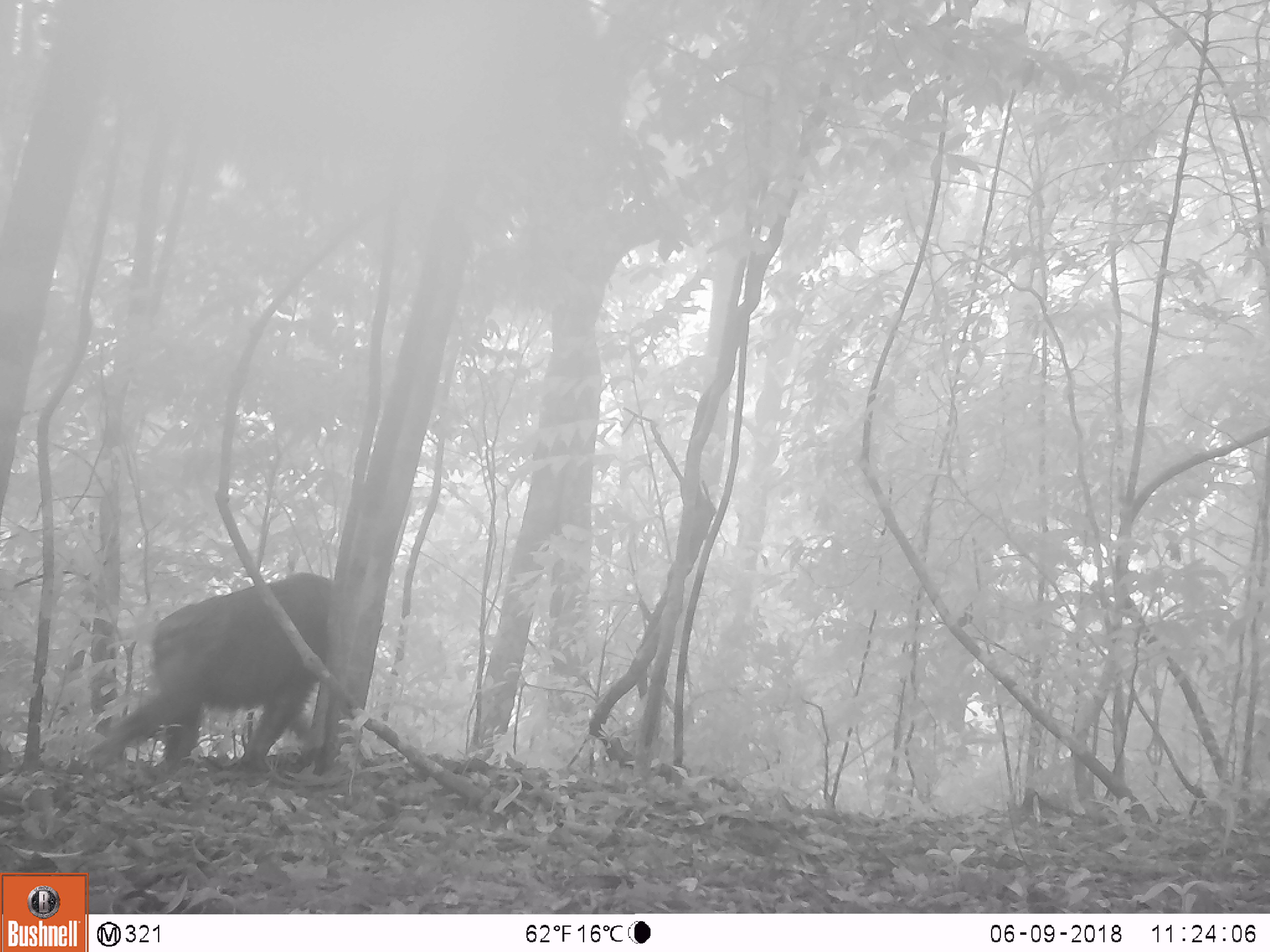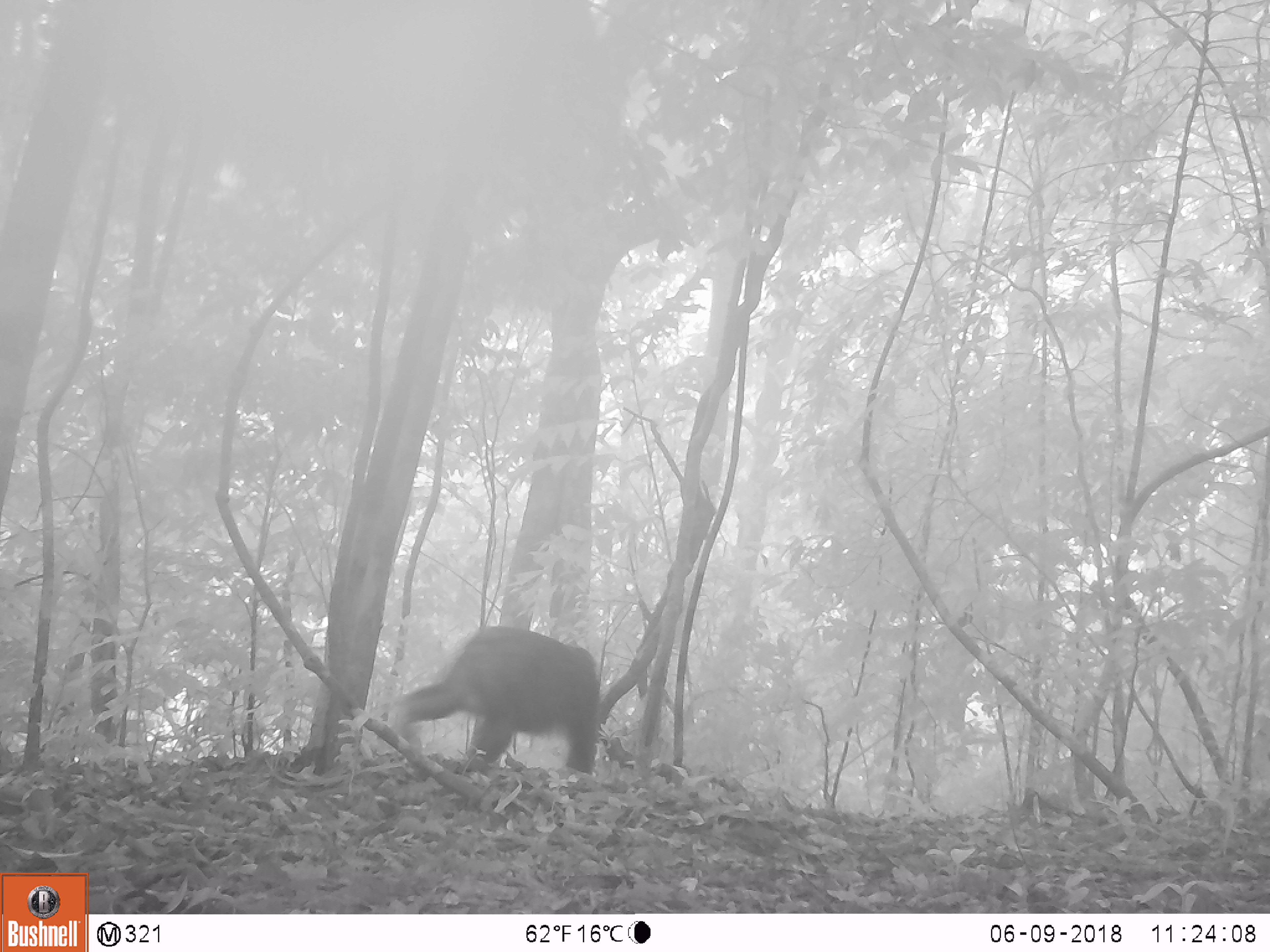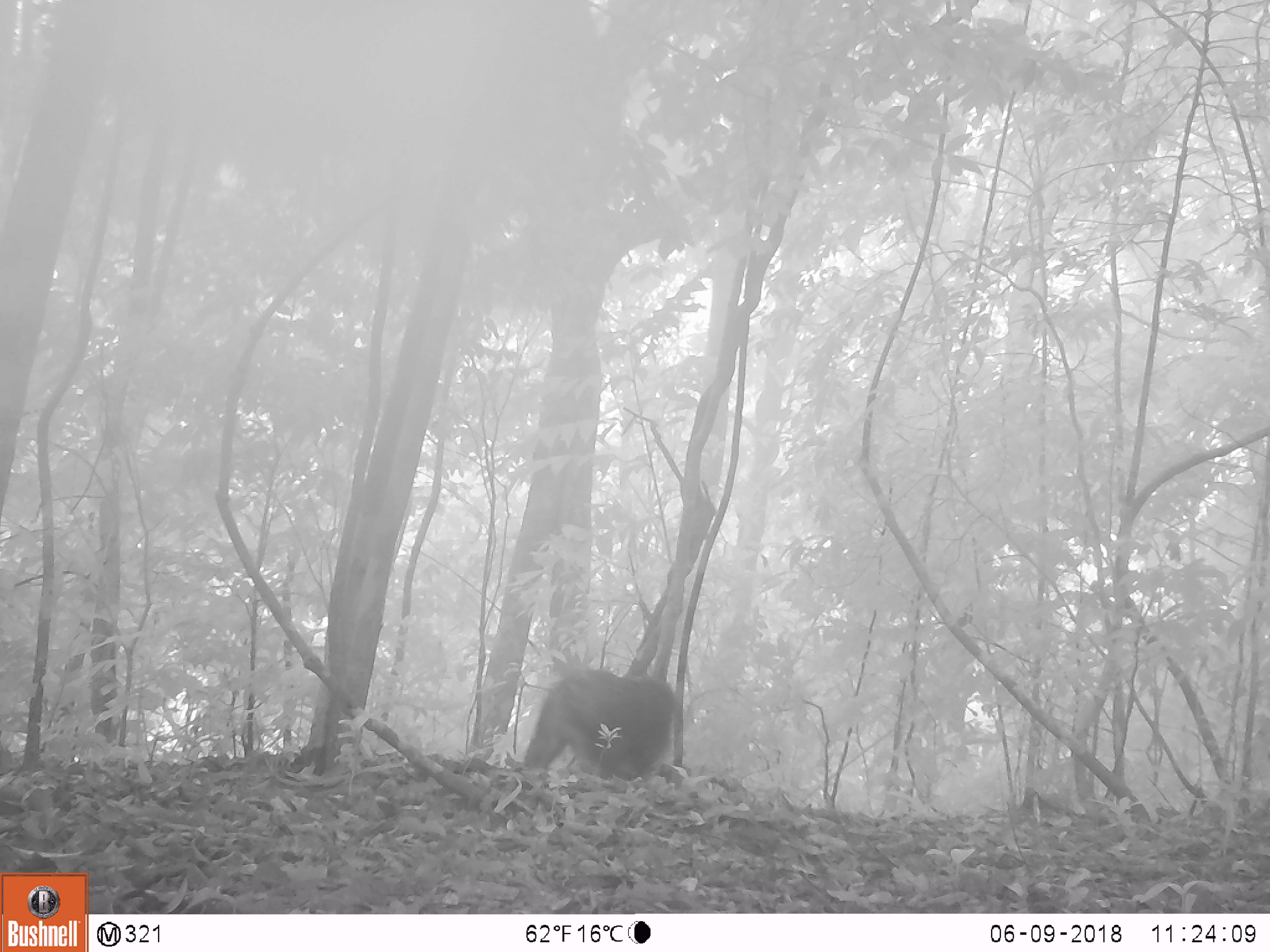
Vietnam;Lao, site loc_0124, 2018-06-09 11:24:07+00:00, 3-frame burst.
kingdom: Animalia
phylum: Chordata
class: Mammalia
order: Primates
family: Cercopithecidae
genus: Macaca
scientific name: Macaca arctoides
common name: stump-tailed macaque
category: stump tailed macaque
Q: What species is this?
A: Stump tailed macaque (stump-tailed macaque) (Macaca arctoides).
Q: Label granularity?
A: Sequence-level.